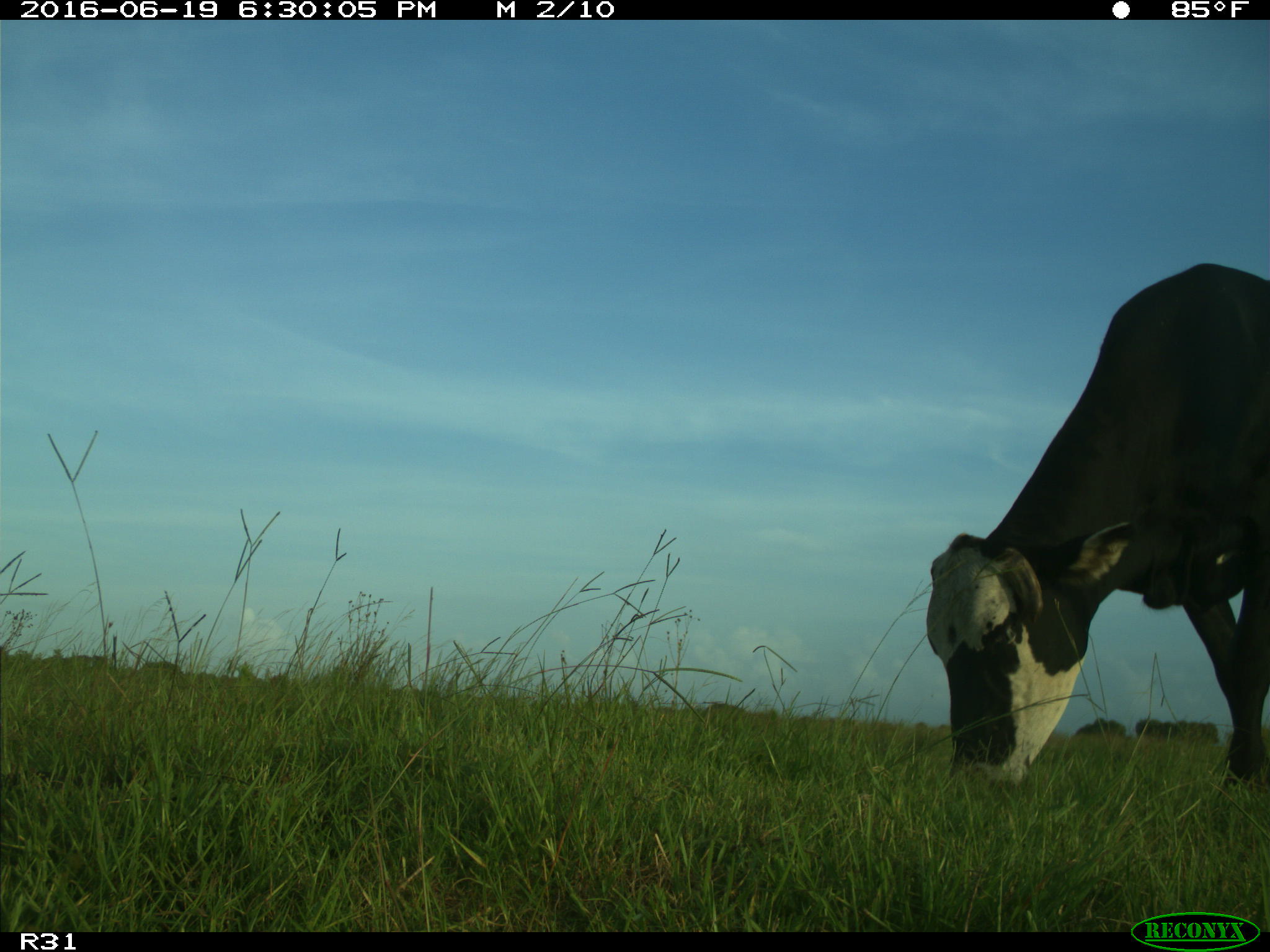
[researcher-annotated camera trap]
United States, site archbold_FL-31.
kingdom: Animalia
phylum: Chordata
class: Mammalia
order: Artiodactyla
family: Bovidae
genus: Bos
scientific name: Bos taurus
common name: domestic cow